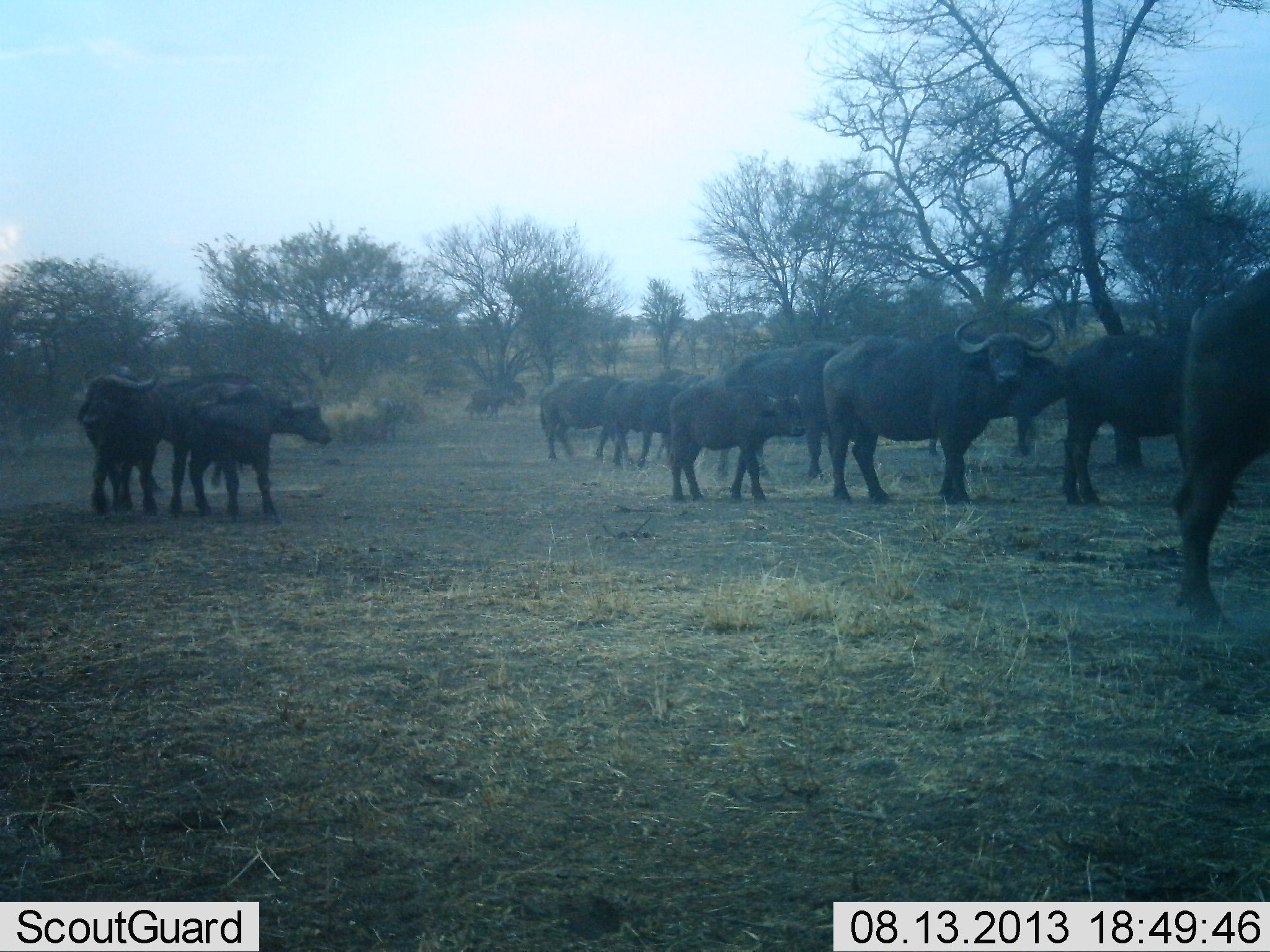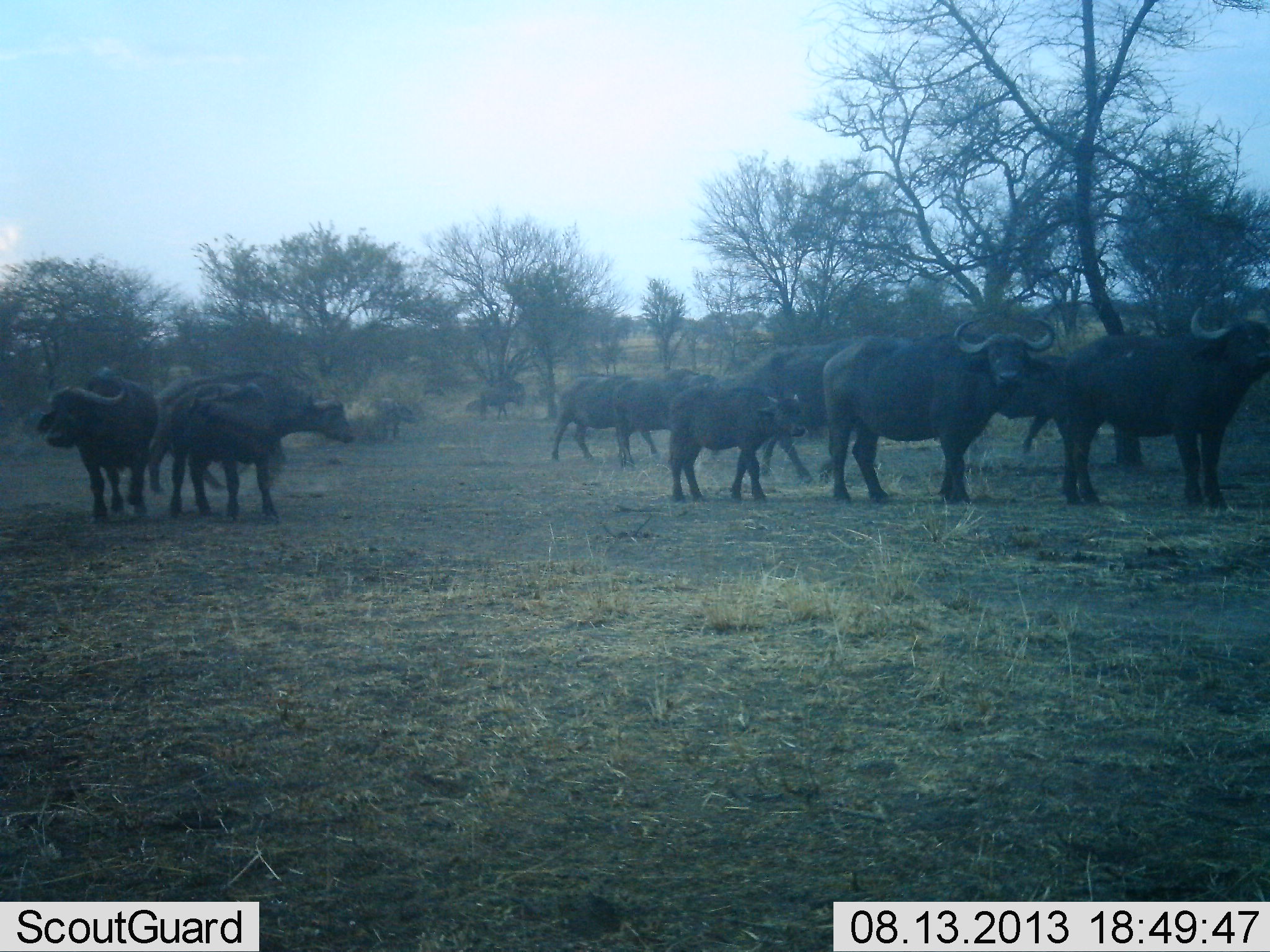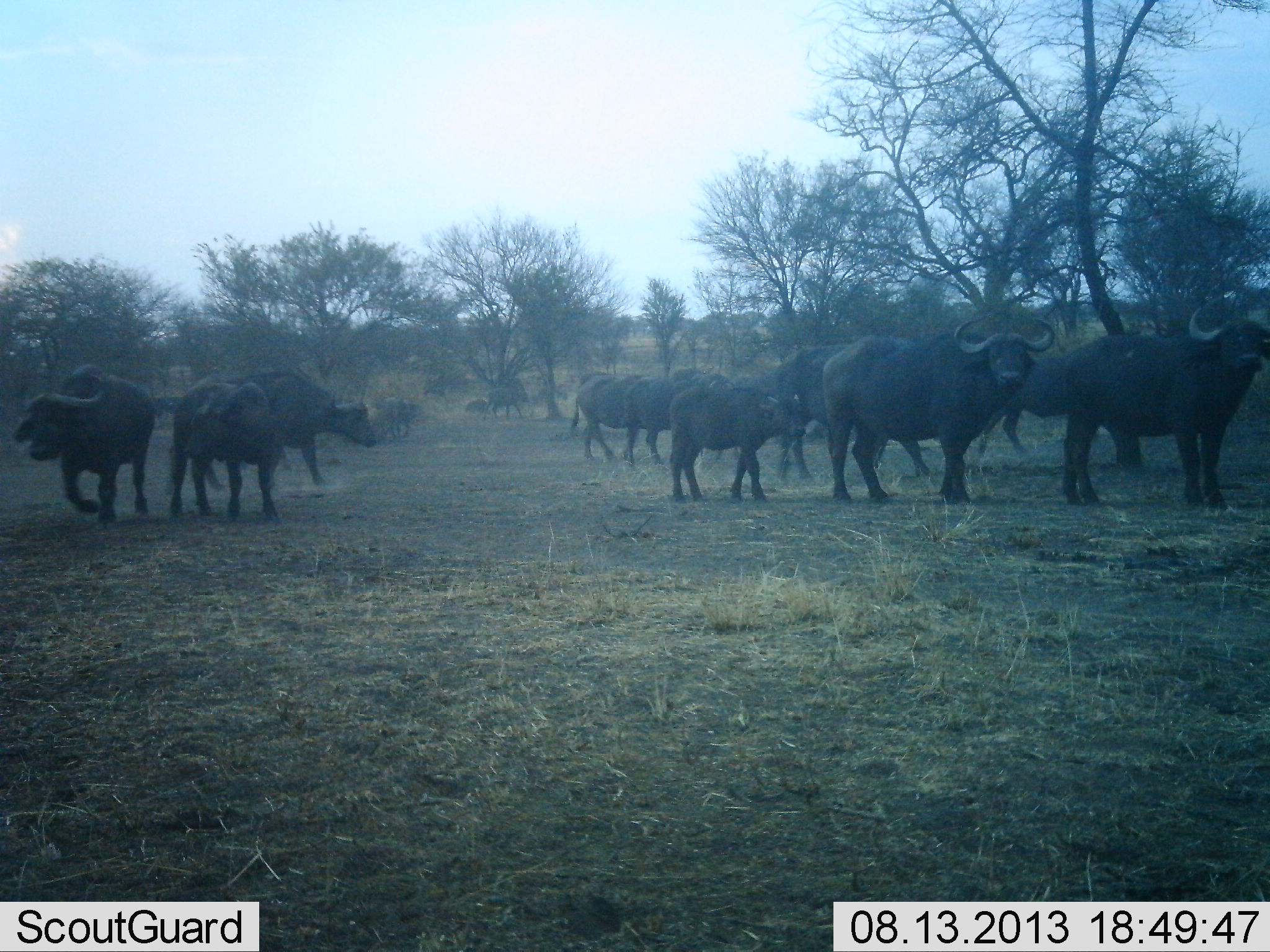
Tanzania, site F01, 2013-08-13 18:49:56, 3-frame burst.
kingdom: Animalia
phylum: Chordata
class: Mammalia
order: Artiodactyla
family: Bovidae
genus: Syncerus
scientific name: Syncerus caffer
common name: cape buffalo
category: buffalo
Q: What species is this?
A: Buffalo (cape buffalo) (Syncerus caffer).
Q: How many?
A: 11-50.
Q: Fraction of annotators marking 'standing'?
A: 71%.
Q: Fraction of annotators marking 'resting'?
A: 9%.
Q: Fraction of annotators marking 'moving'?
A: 74%.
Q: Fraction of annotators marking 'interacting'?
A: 14%.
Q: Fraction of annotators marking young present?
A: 66%.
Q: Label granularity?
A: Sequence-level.